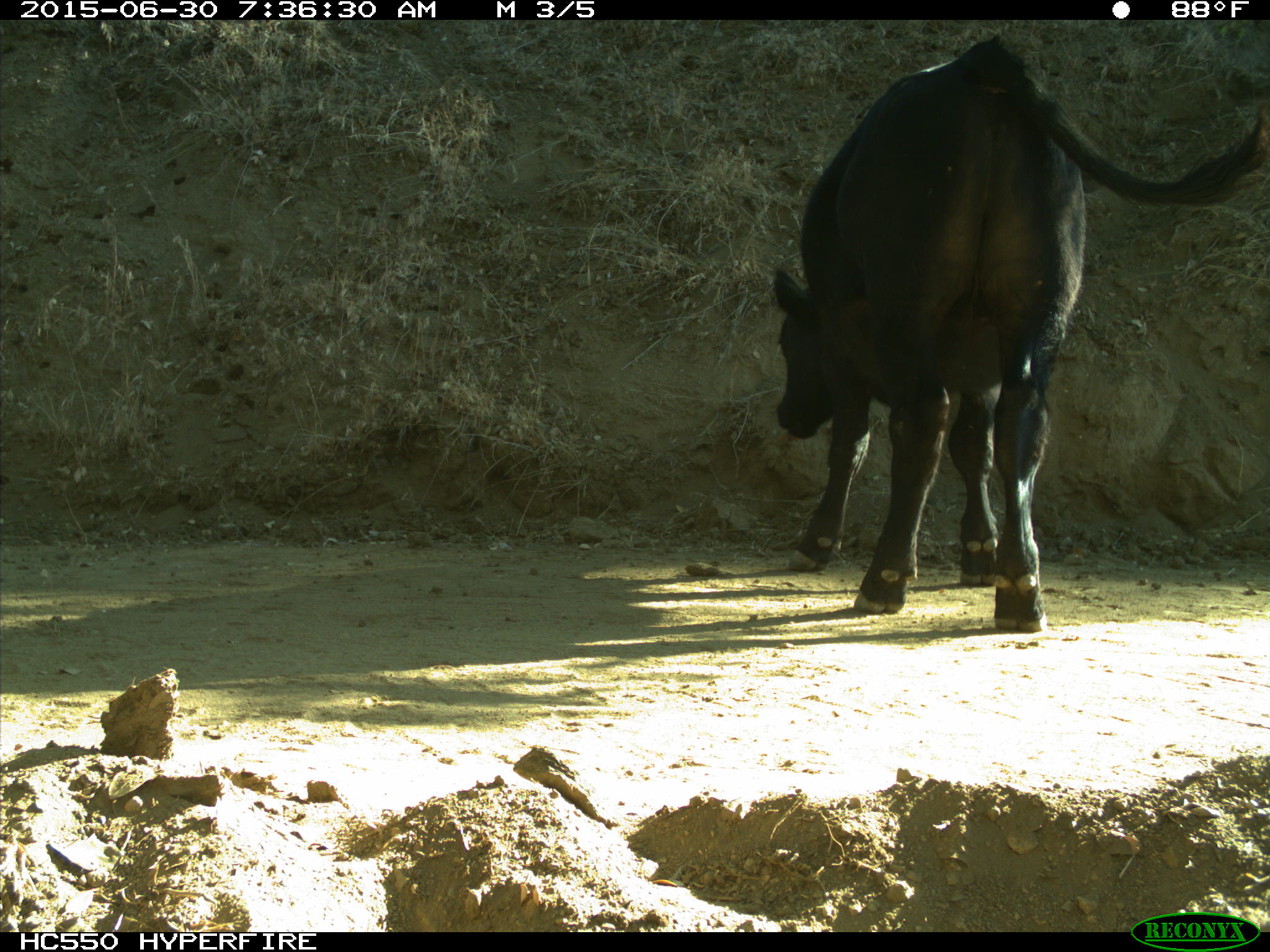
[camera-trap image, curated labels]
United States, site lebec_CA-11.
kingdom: Animalia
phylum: Chordata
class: Mammalia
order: Artiodactyla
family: Bovidae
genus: Bos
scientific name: Bos taurus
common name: domestic cow